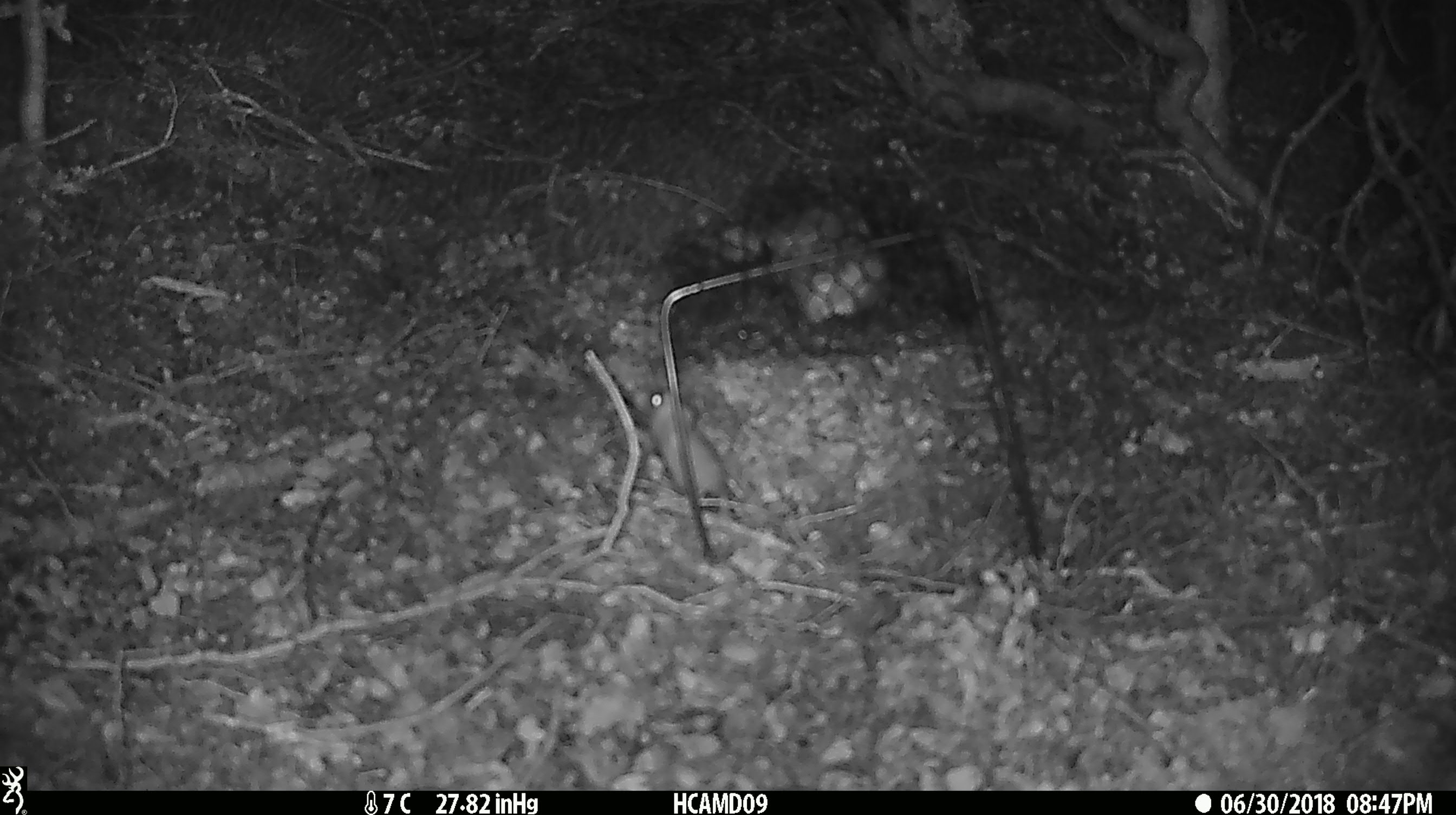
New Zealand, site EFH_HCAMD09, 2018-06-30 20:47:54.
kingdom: Animalia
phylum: Chordata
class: Mammalia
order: Rodentia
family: Muridae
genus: Mus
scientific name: Mus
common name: mouse